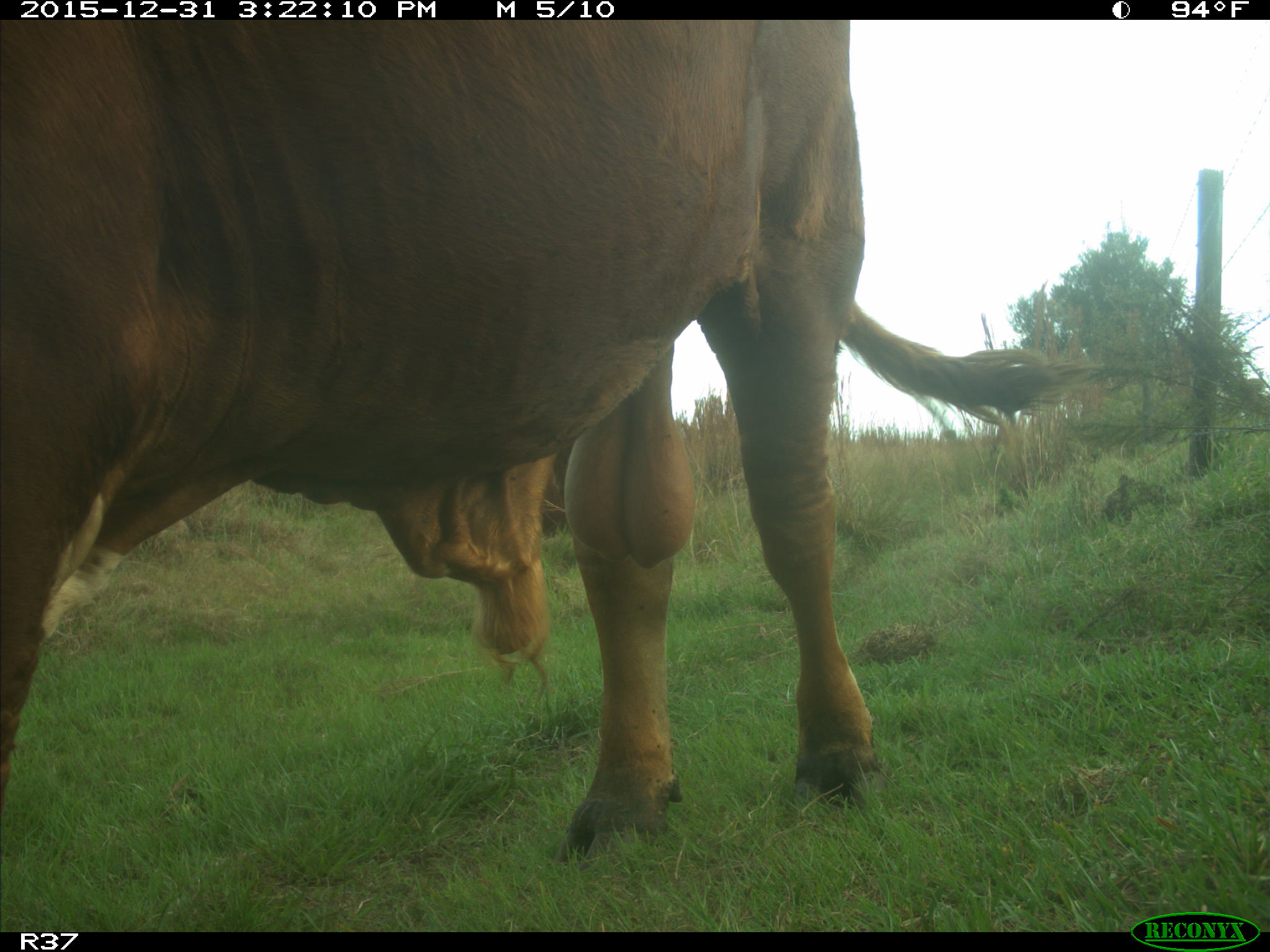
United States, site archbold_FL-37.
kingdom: Animalia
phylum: Chordata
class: Mammalia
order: Artiodactyla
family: Bovidae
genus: Bos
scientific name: Bos taurus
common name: domestic cow